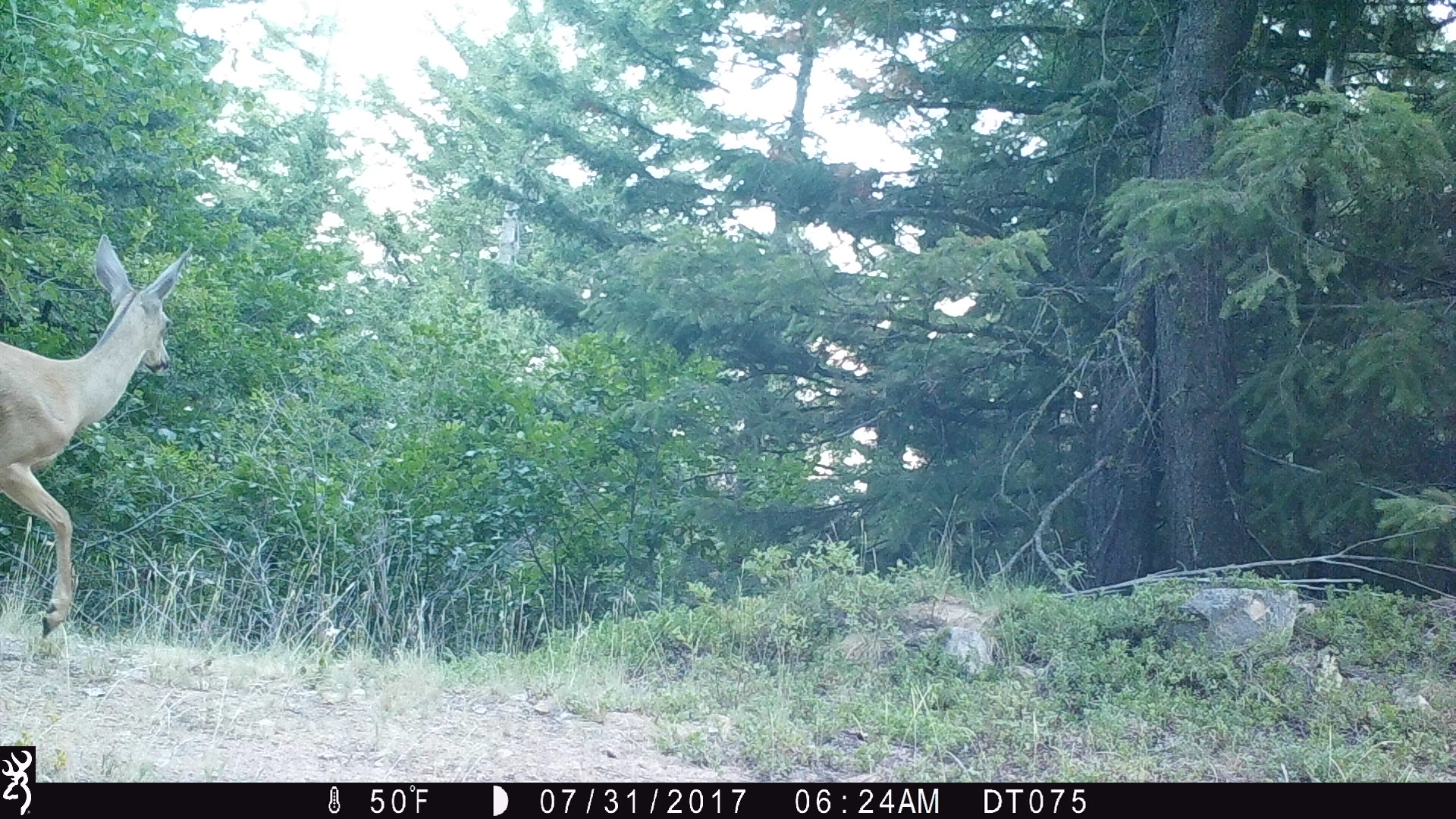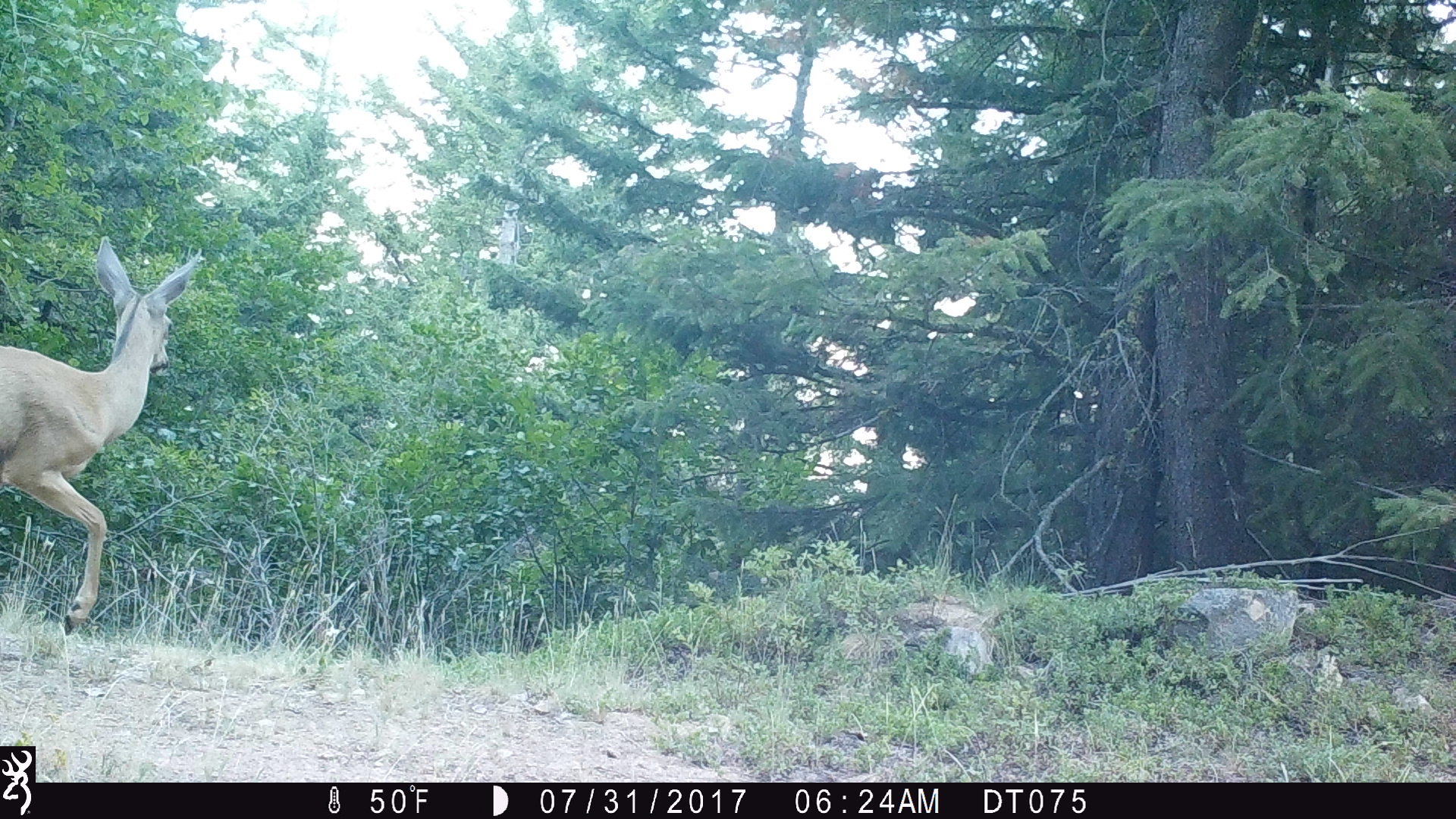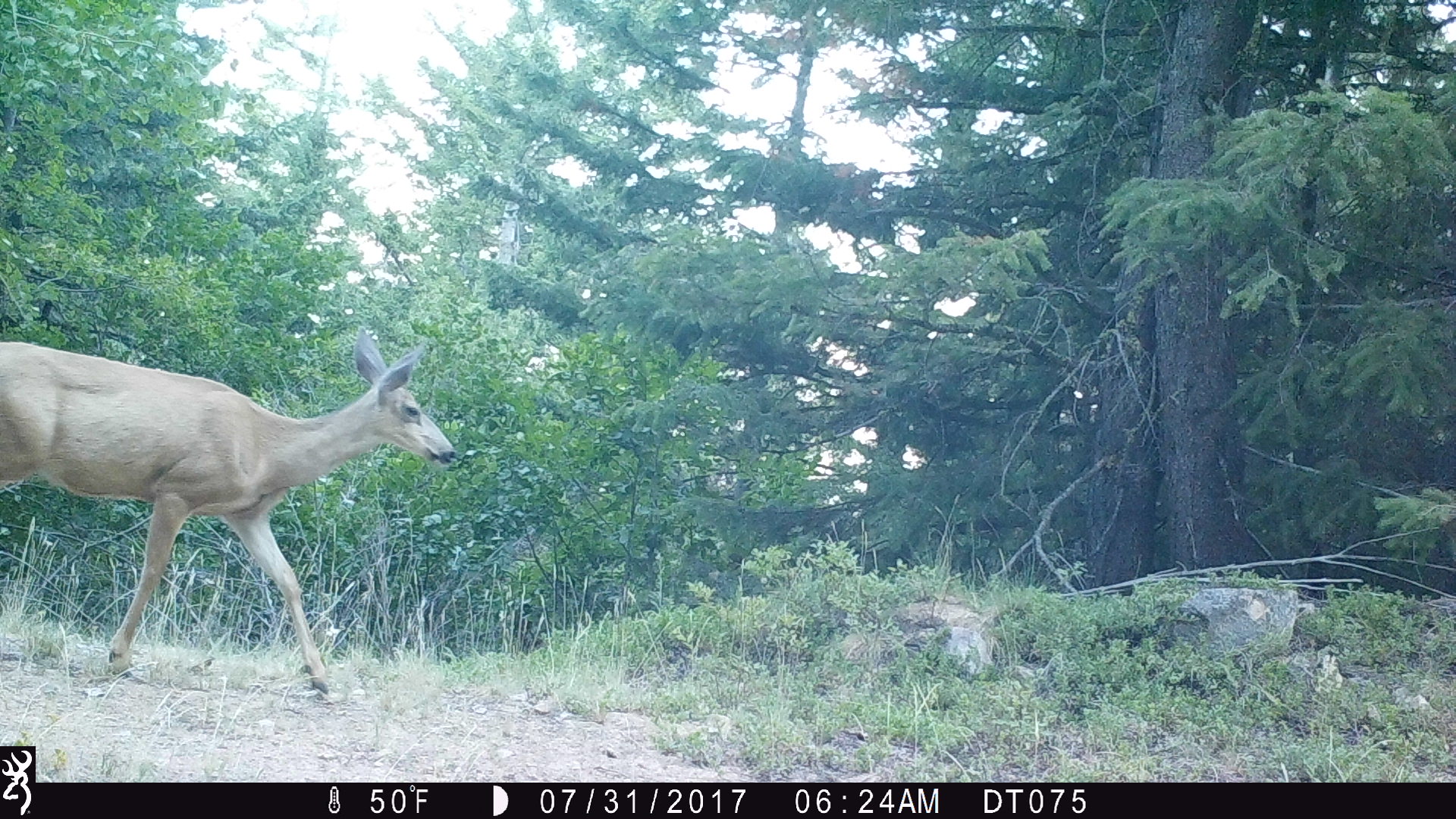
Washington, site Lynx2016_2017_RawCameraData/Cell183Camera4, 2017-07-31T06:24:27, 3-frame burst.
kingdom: Animalia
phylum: Chordata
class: Mammalia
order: Artiodactyla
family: Cervidae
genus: Odocoileus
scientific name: Odocoileus hemionus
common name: mule deer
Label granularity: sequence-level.